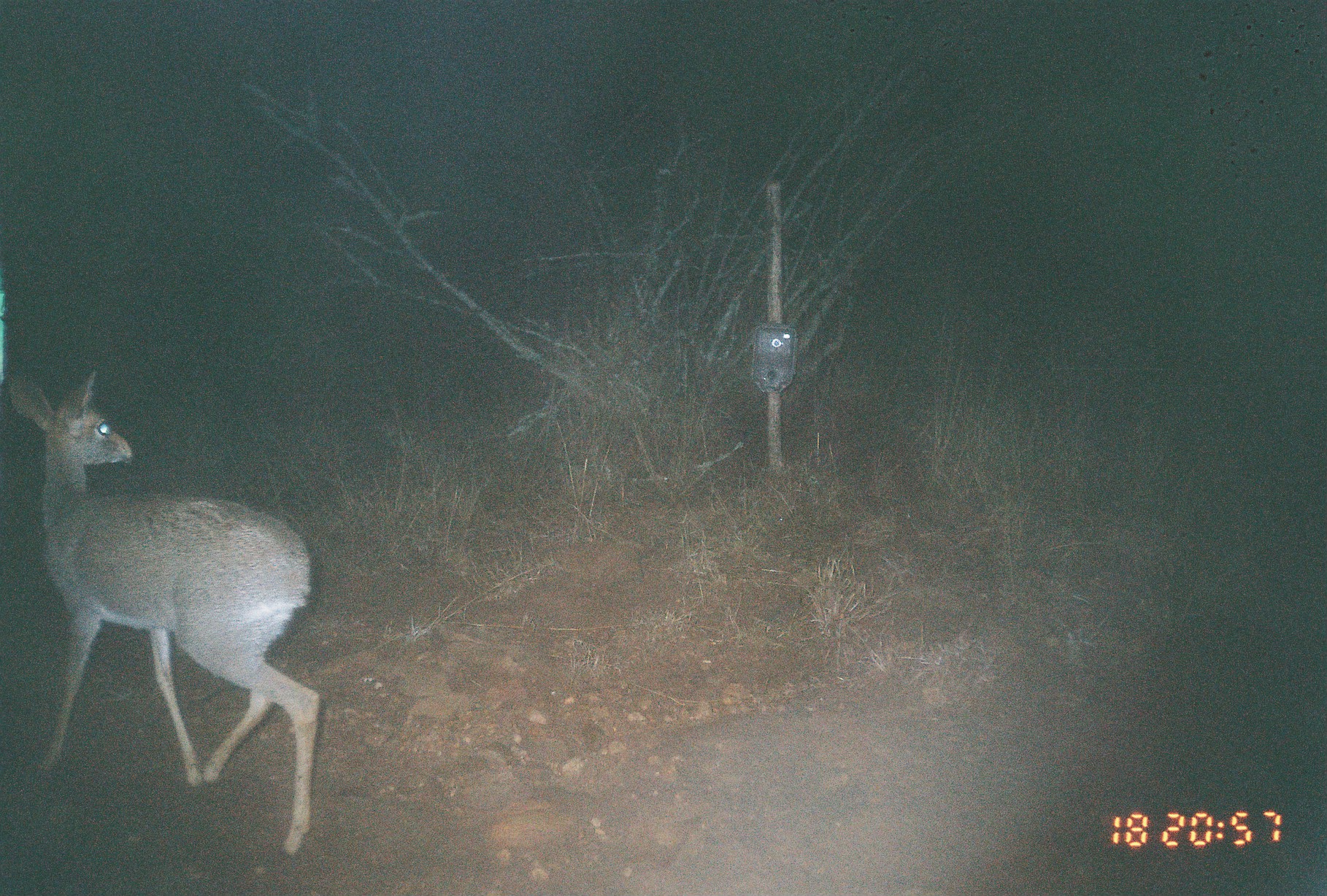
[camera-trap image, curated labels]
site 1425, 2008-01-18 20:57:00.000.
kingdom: Animalia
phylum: Chordata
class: Mammalia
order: Artiodactyla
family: Bovidae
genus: Madoqua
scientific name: Madoqua guentheri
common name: günther's dik-dik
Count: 1.